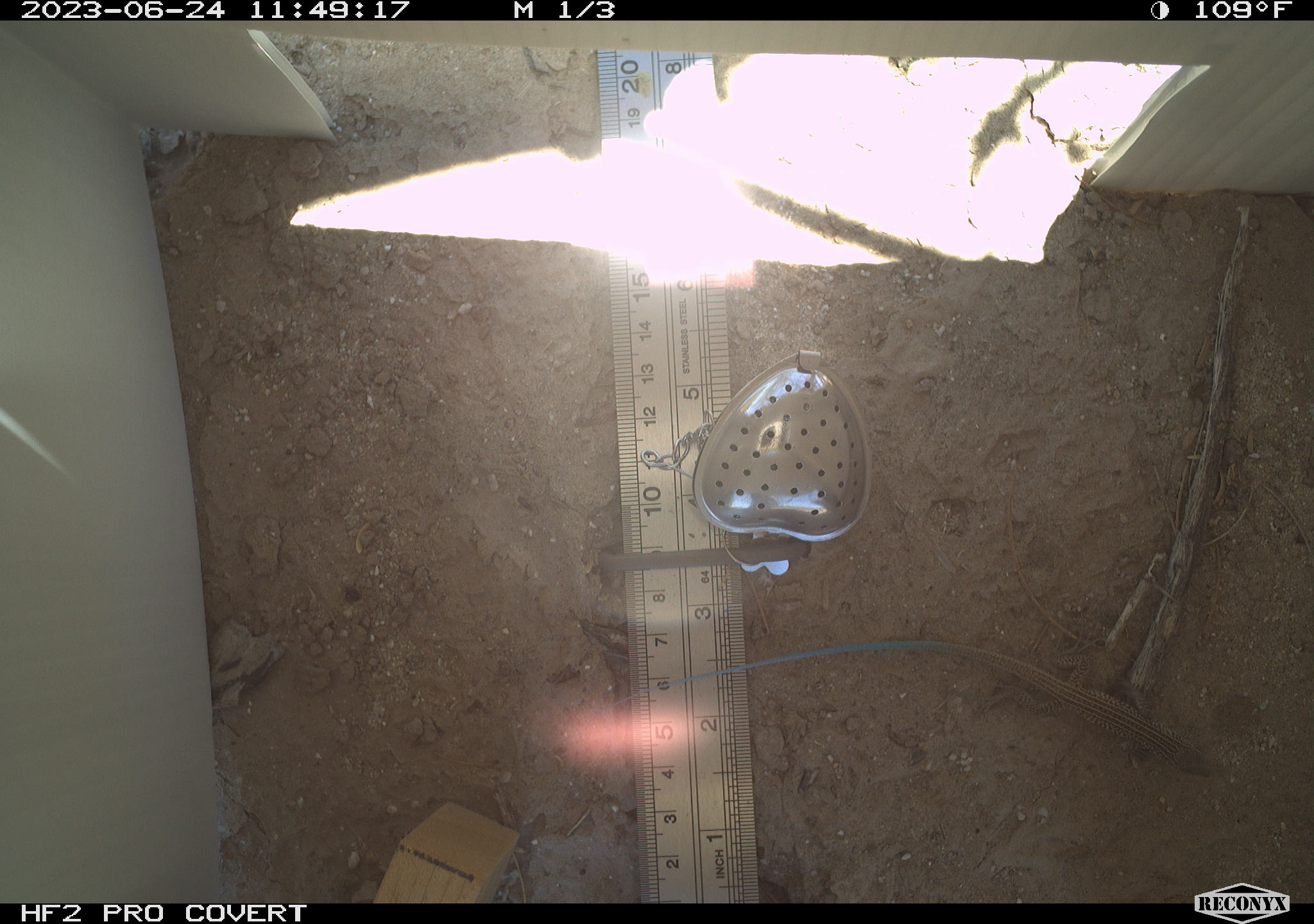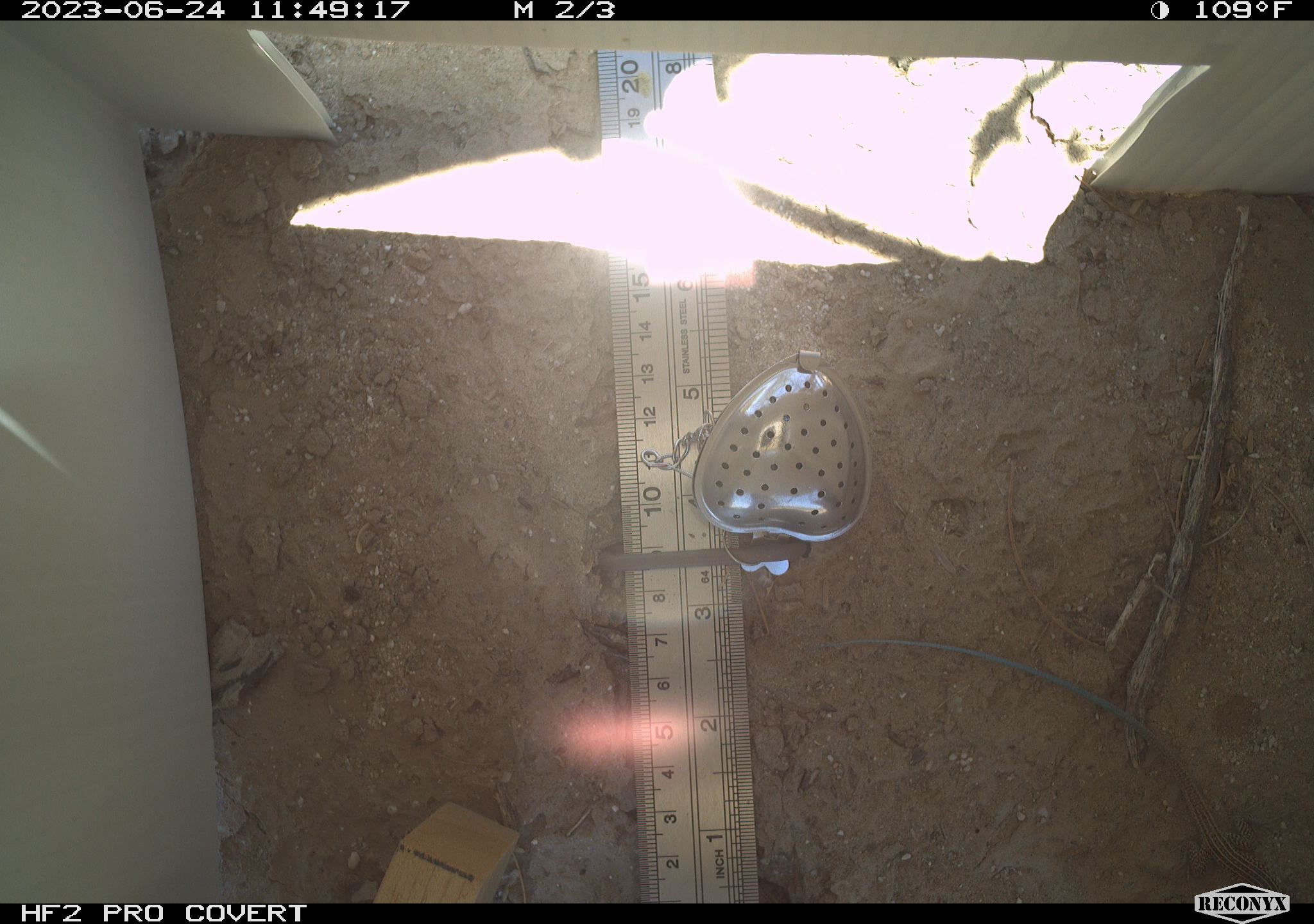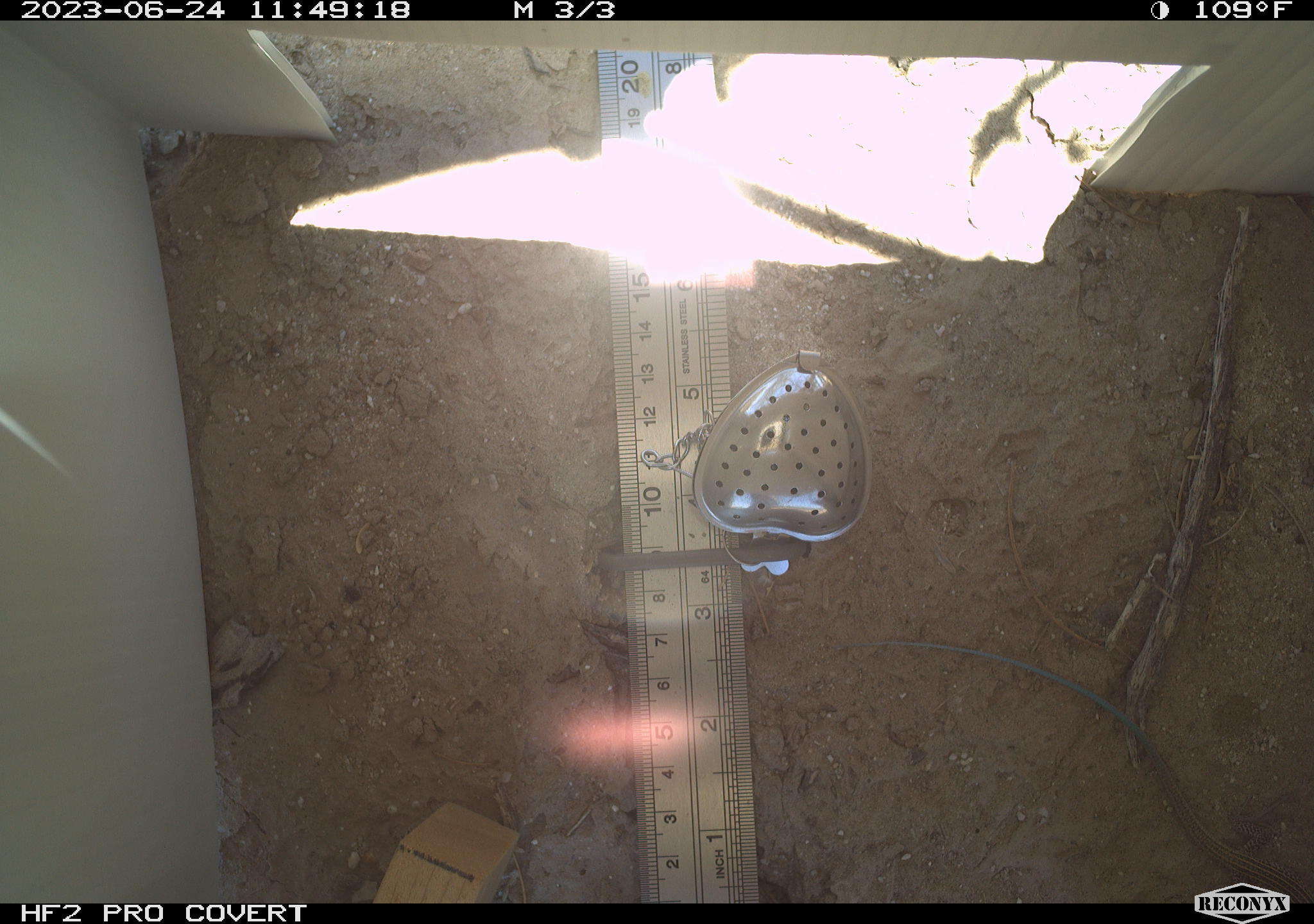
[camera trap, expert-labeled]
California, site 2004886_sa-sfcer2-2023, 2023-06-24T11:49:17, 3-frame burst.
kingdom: Animalia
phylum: Chordata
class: Reptilia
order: Squamata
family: Teiidae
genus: Aspidoscelis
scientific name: Aspidoscelis tigris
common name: western whiptail